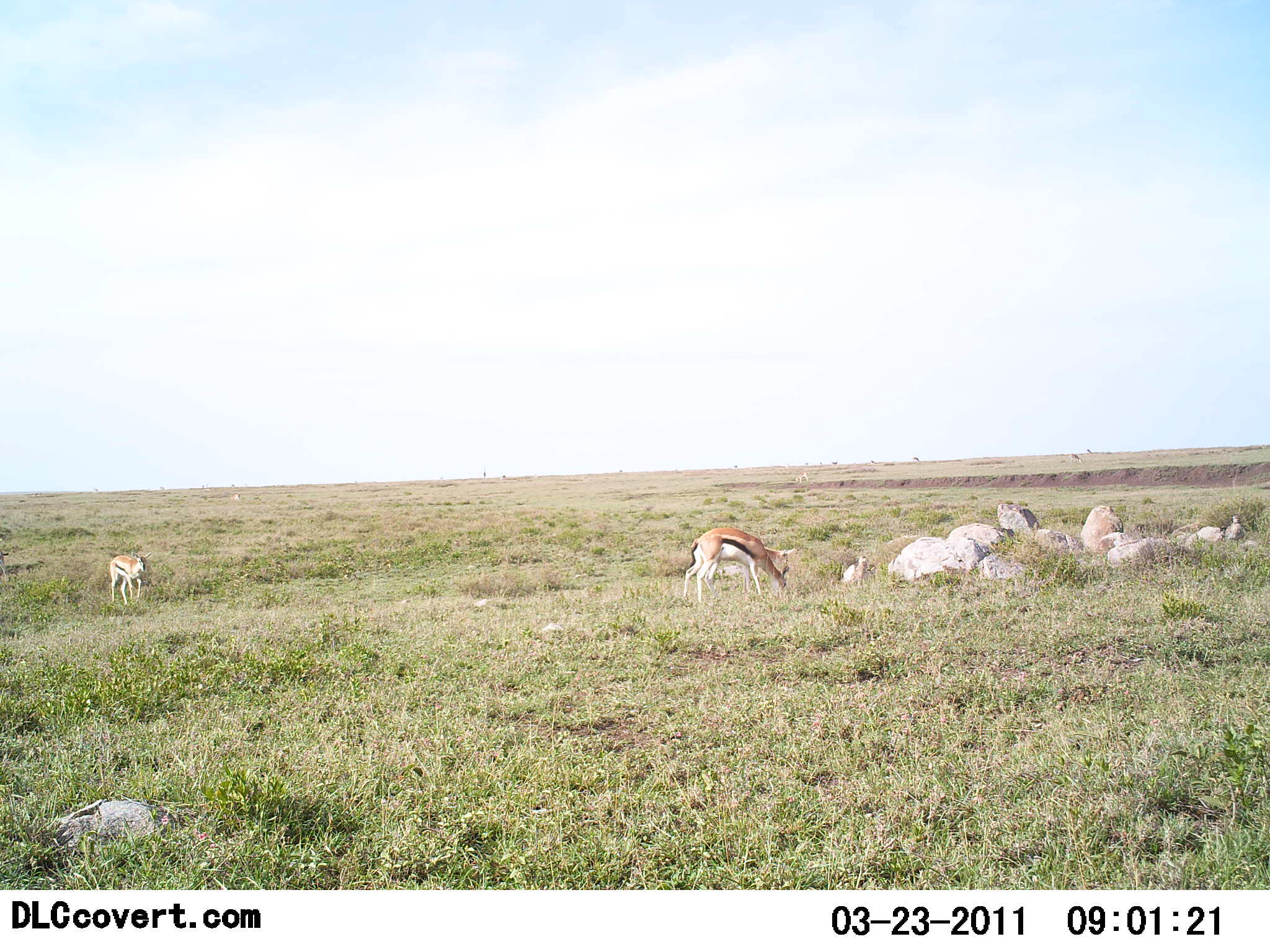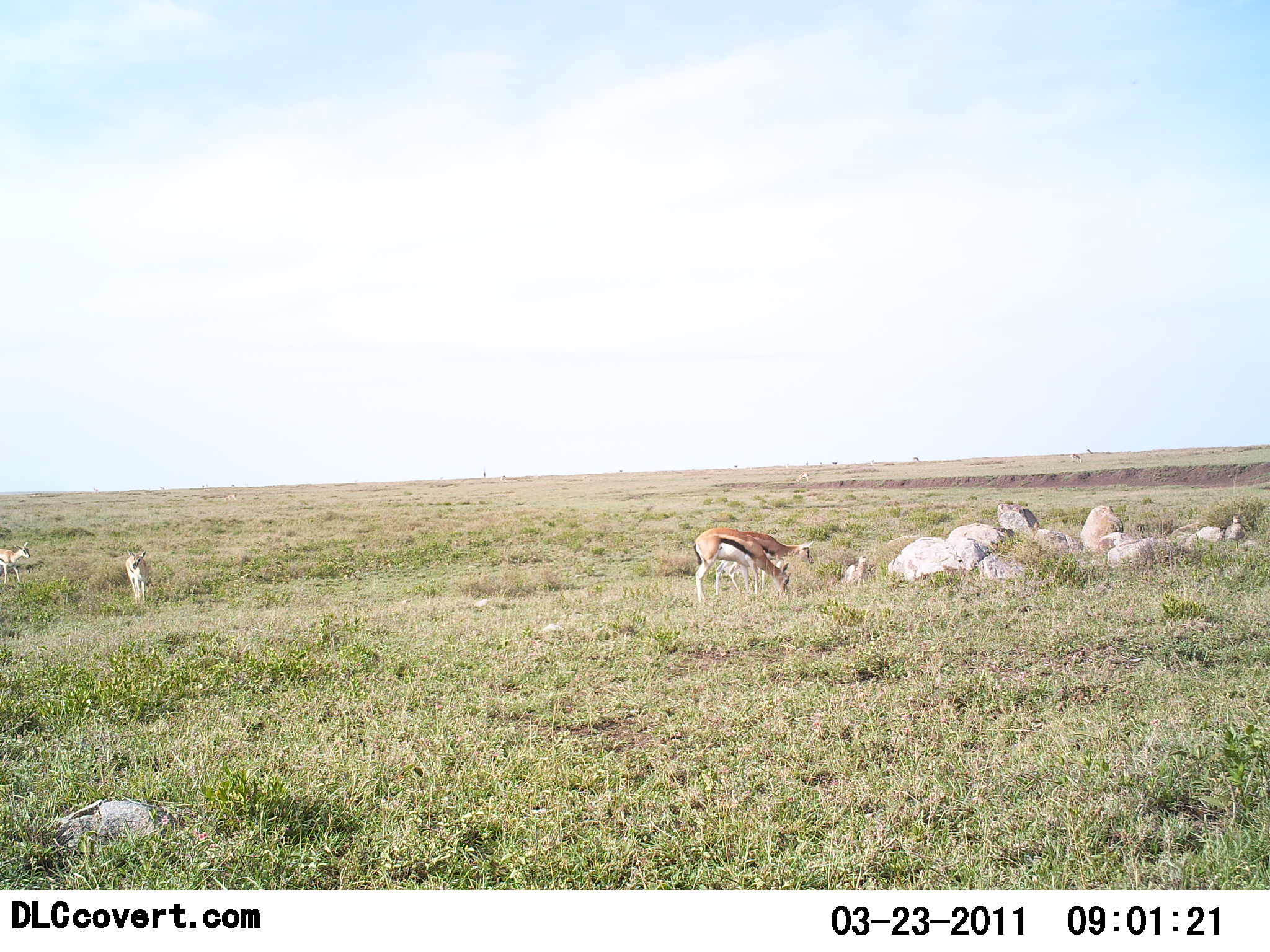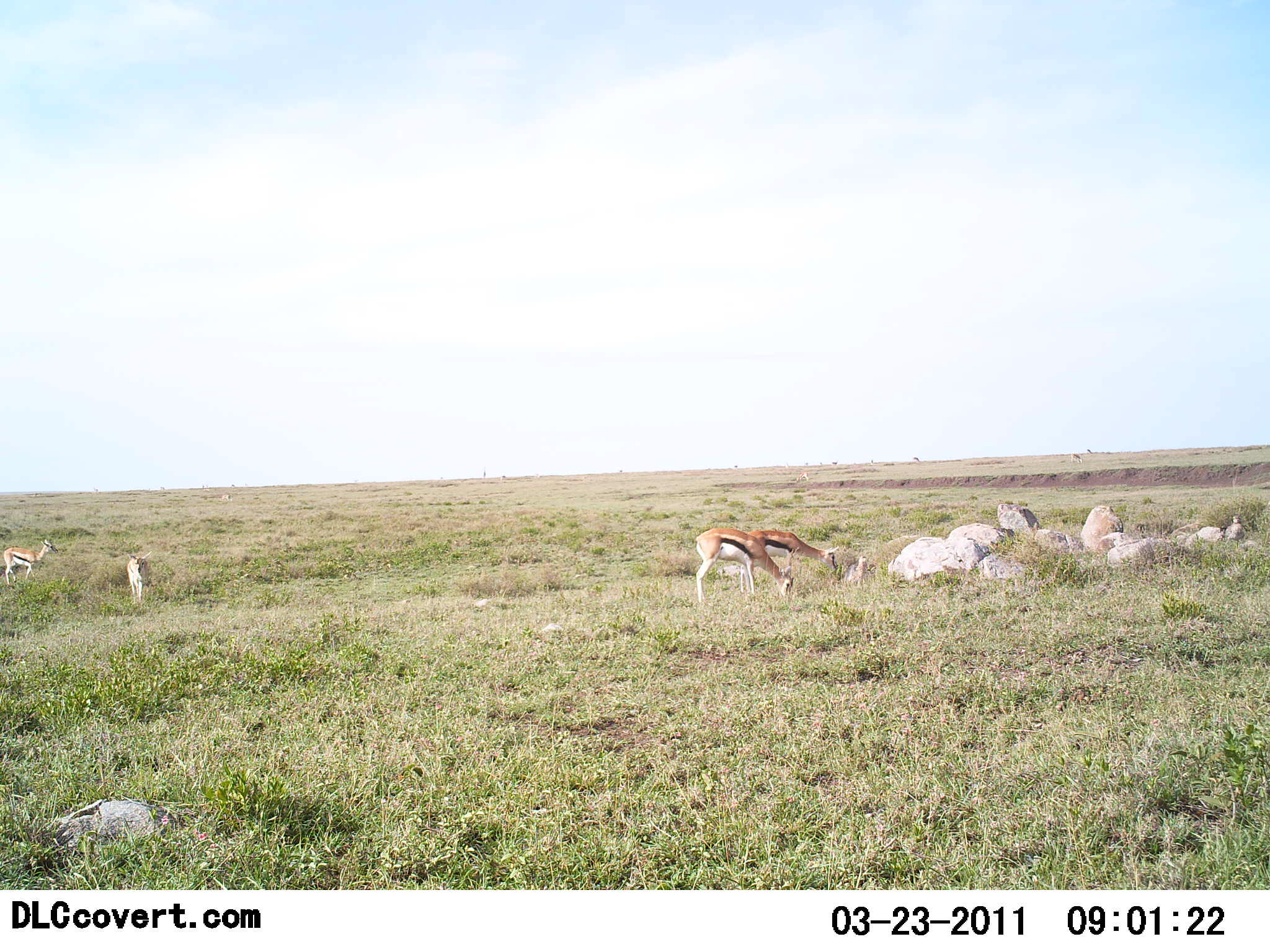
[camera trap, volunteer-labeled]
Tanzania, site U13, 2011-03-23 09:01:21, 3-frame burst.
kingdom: Animalia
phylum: Chordata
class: Mammalia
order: Artiodactyla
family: Bovidae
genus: Eudorcas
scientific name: Eudorcas thomsonii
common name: thomson's gazelle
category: gazellethomsons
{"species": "gazellethomsons (thomson's gazelle) (Eudorcas thomsonii)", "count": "4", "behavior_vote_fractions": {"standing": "38%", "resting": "0%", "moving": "62%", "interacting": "0%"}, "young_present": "15%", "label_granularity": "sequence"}